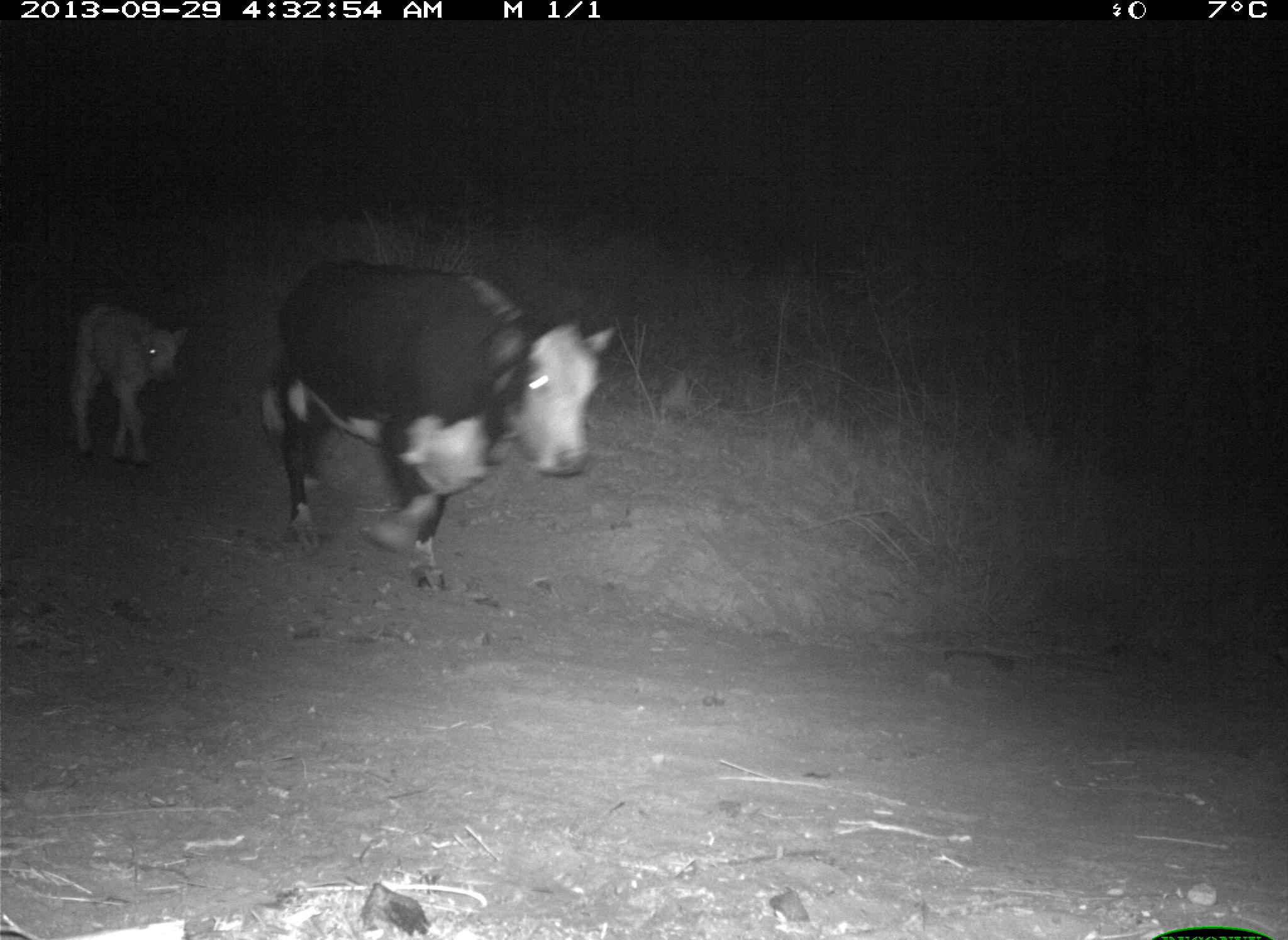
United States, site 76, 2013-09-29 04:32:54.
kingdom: Animalia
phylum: Chordata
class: Mammalia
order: Artiodactyla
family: Bovidae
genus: Bos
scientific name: Bos taurus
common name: cow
Cow (Bos taurus).